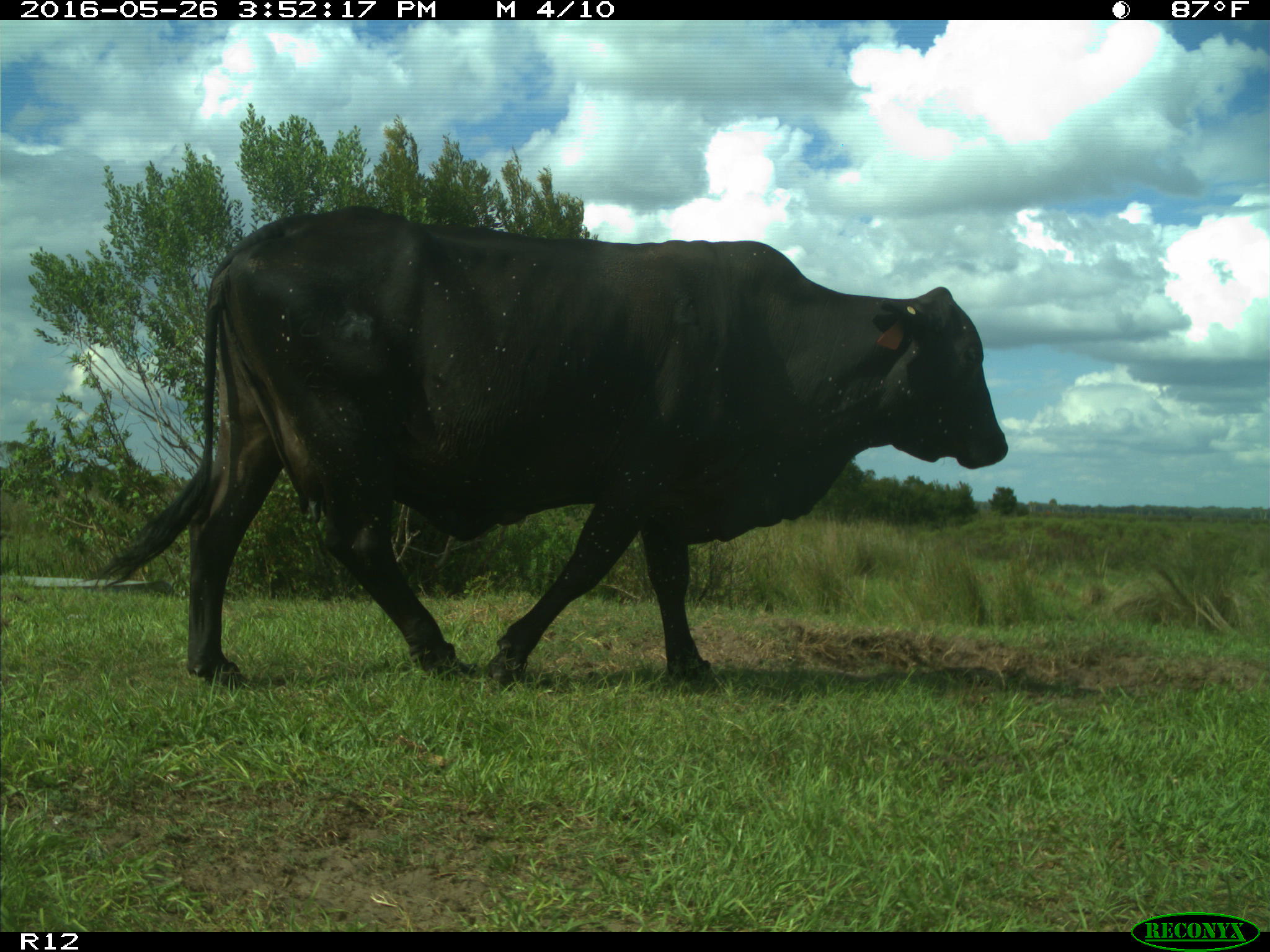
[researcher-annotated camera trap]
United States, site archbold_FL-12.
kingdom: Animalia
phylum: Chordata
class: Mammalia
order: Artiodactyla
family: Bovidae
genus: Bos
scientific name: Bos taurus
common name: domestic cow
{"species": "Bos taurus (domestic cow)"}